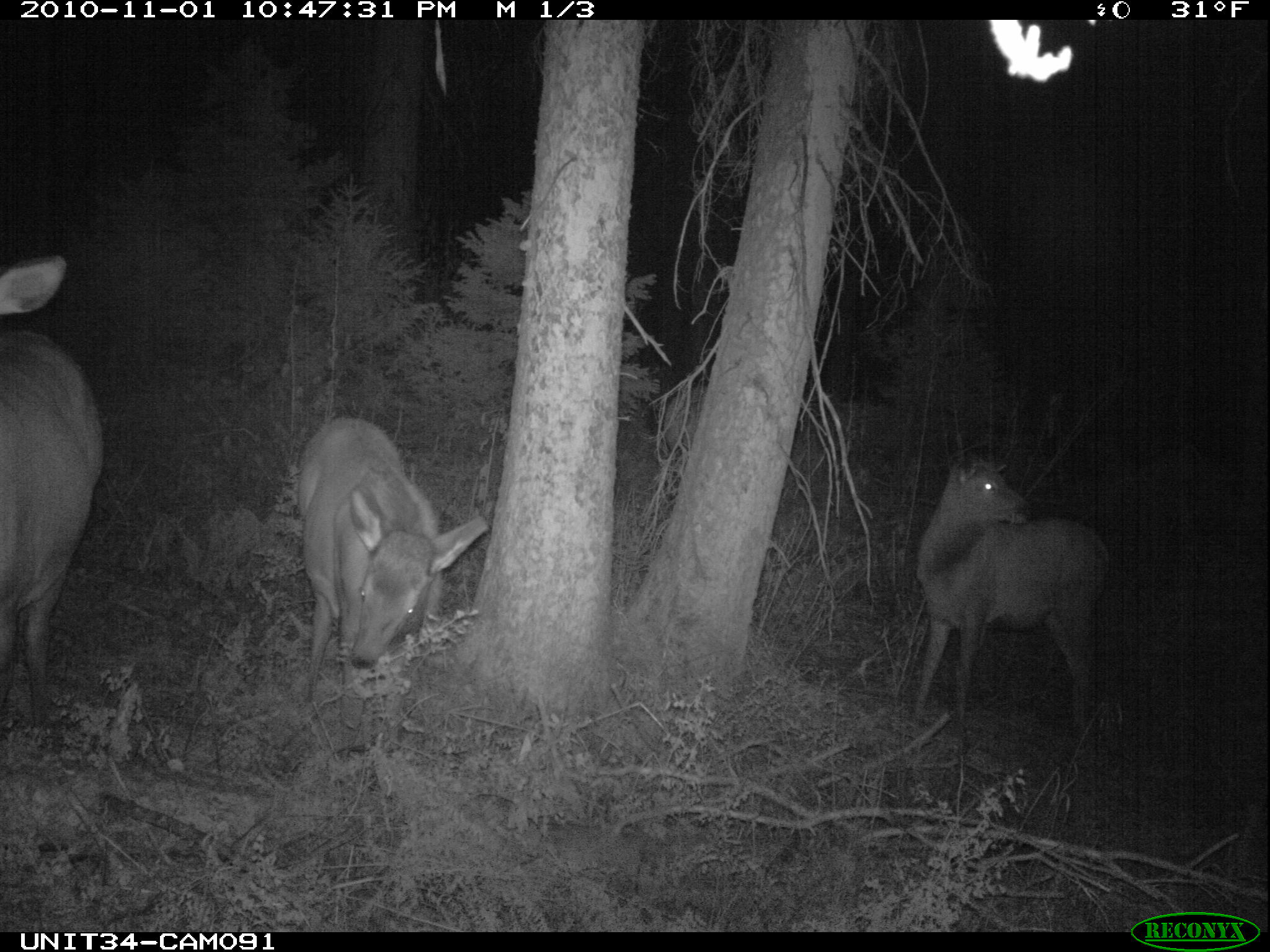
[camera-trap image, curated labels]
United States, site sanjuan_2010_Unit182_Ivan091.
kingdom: Animalia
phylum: Chordata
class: Mammalia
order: Artiodactyla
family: Cervidae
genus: Cervus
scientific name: Cervus elaphus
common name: red deer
Cervus elaphus (red deer).